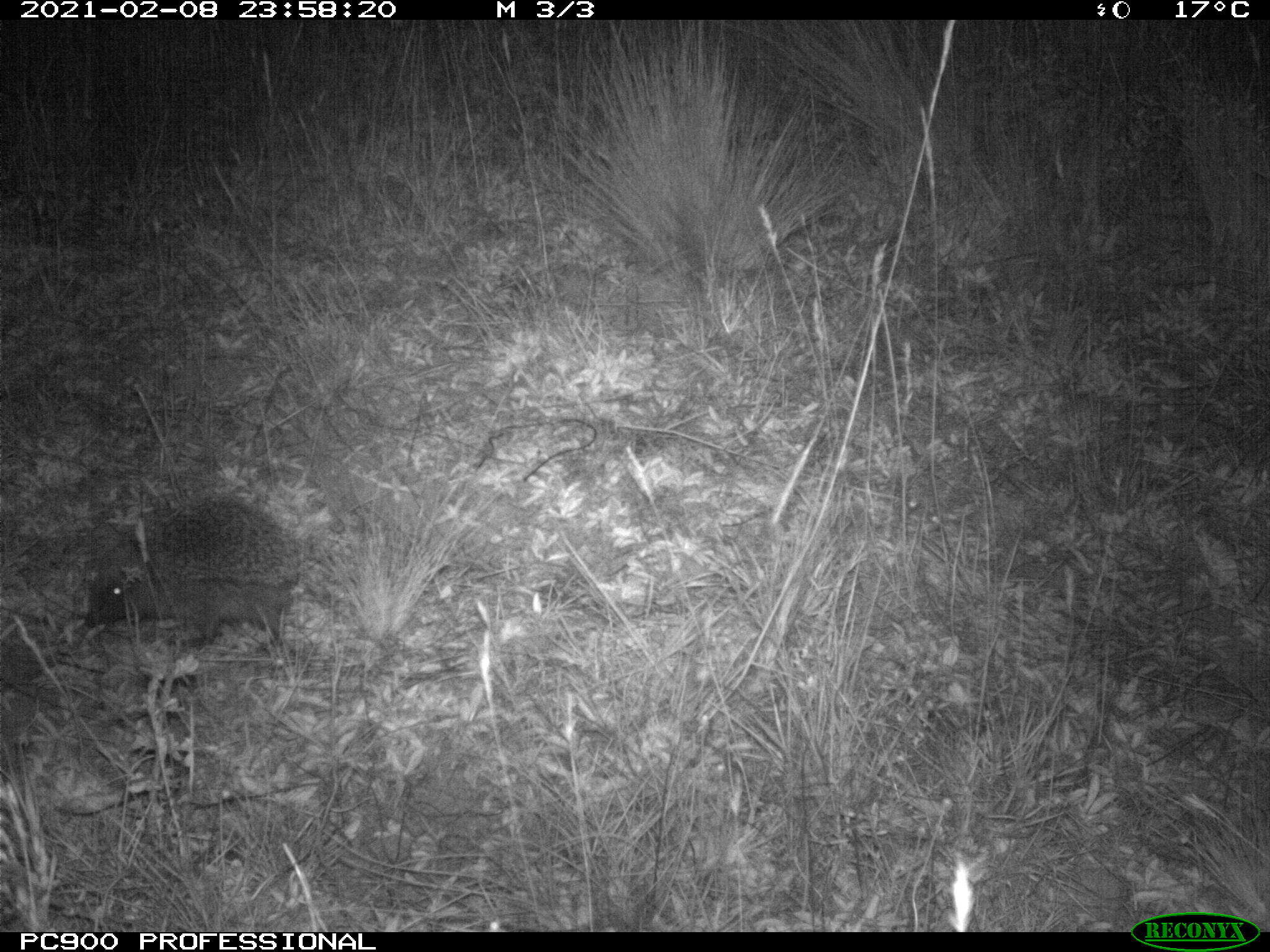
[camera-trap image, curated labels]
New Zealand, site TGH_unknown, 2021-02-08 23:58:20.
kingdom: Animalia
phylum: Chordata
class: Mammalia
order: Eulipotyphla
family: Erinaceidae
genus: Erinaceus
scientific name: Erinaceus europaeus europaeus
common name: european hedgehog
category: hedgehog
Hedgehog (european hedgehog) (Erinaceus europaeus europaeus).